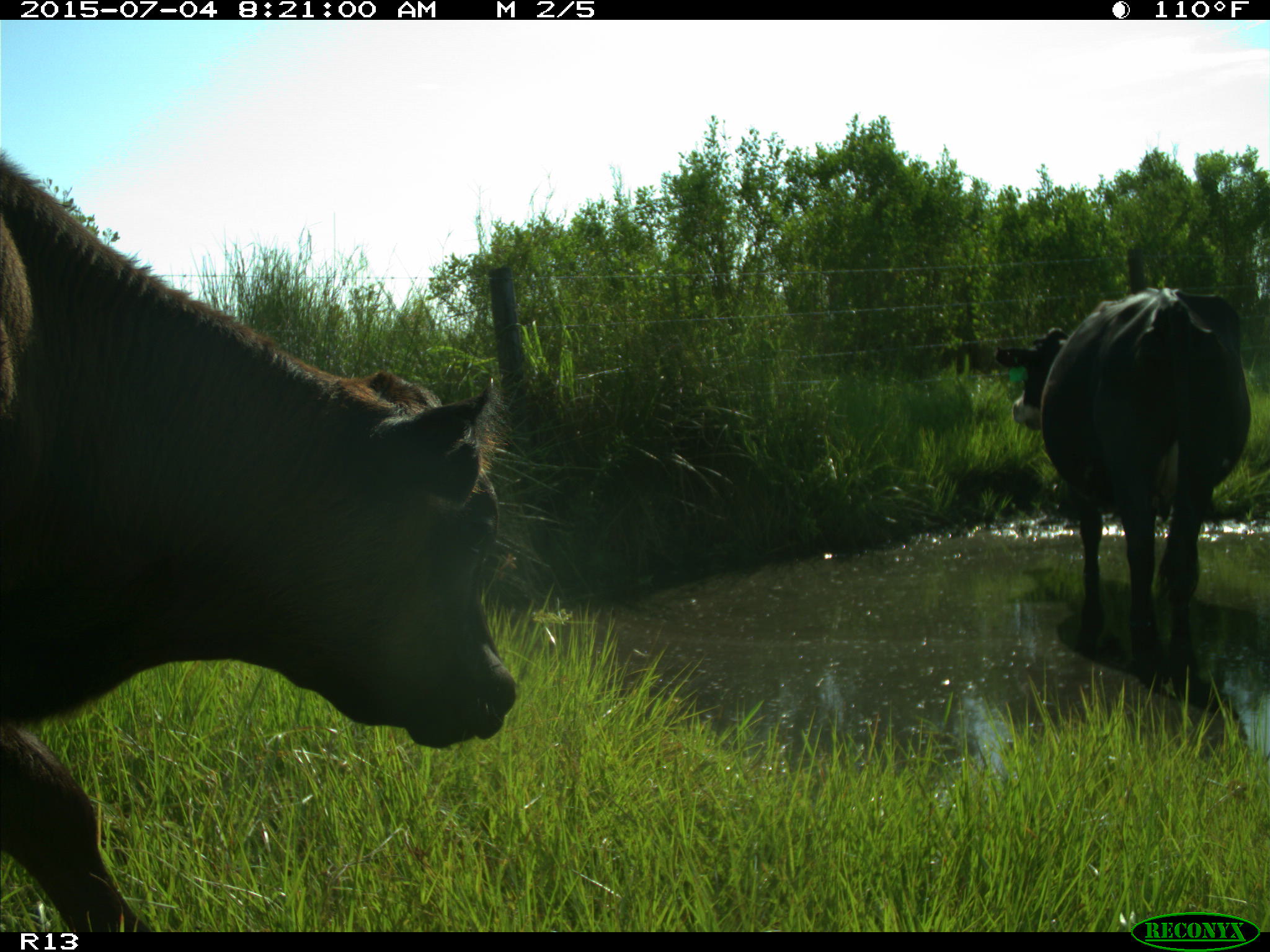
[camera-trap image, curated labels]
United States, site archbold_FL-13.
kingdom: Animalia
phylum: Chordata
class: Mammalia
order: Artiodactyla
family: Bovidae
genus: Bos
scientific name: Bos taurus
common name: domestic cow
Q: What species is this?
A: Bos taurus (domestic cow).